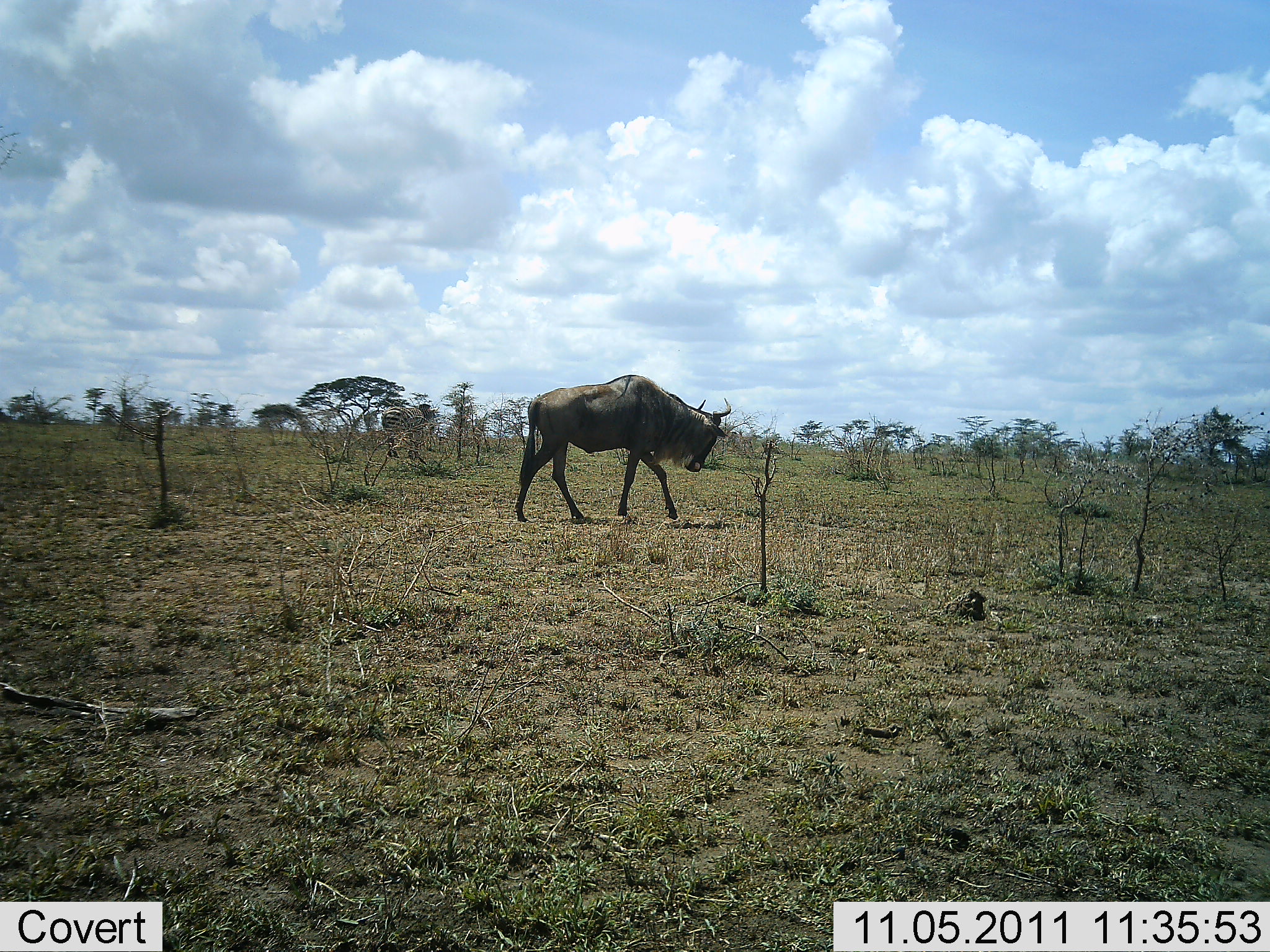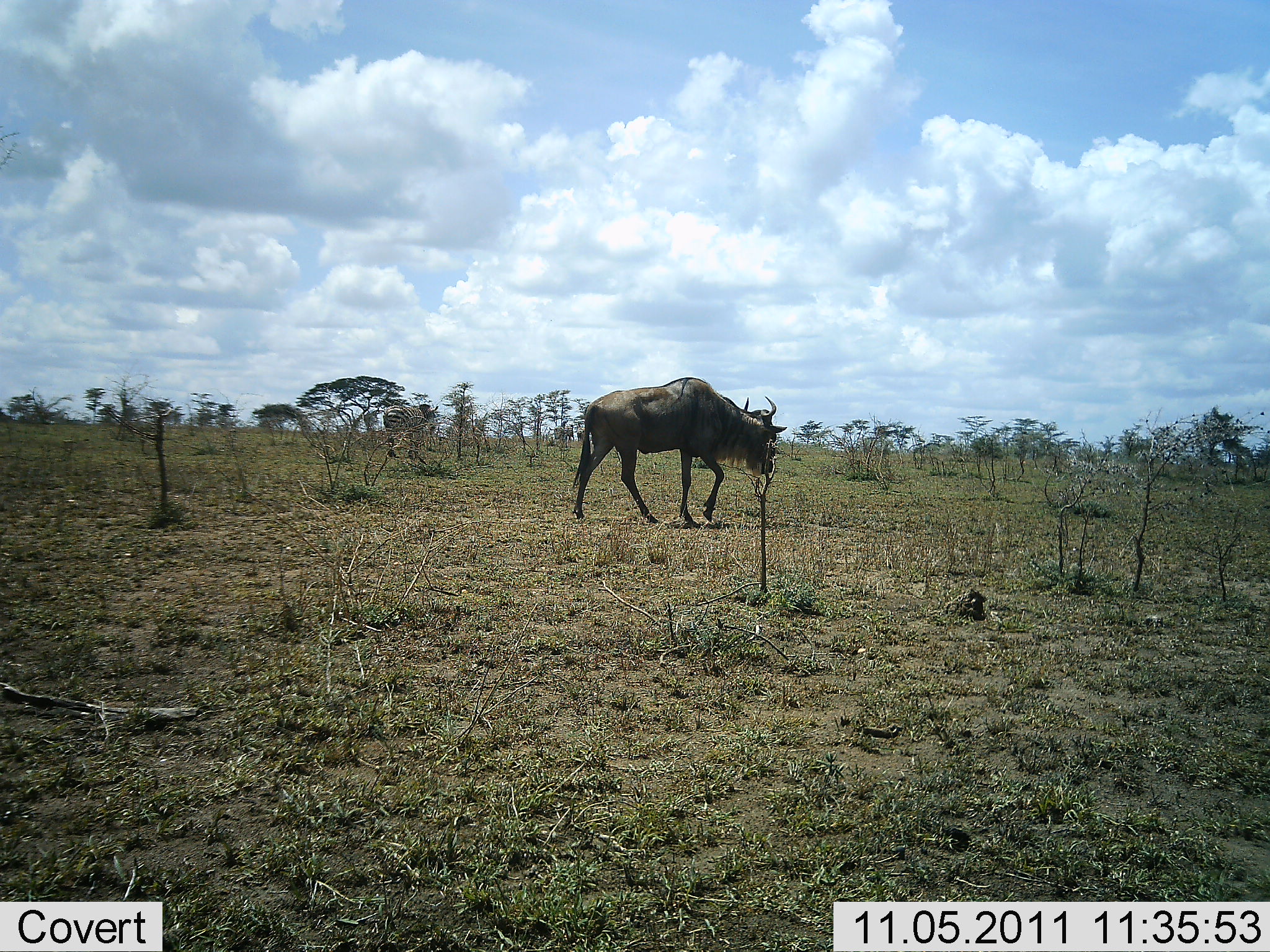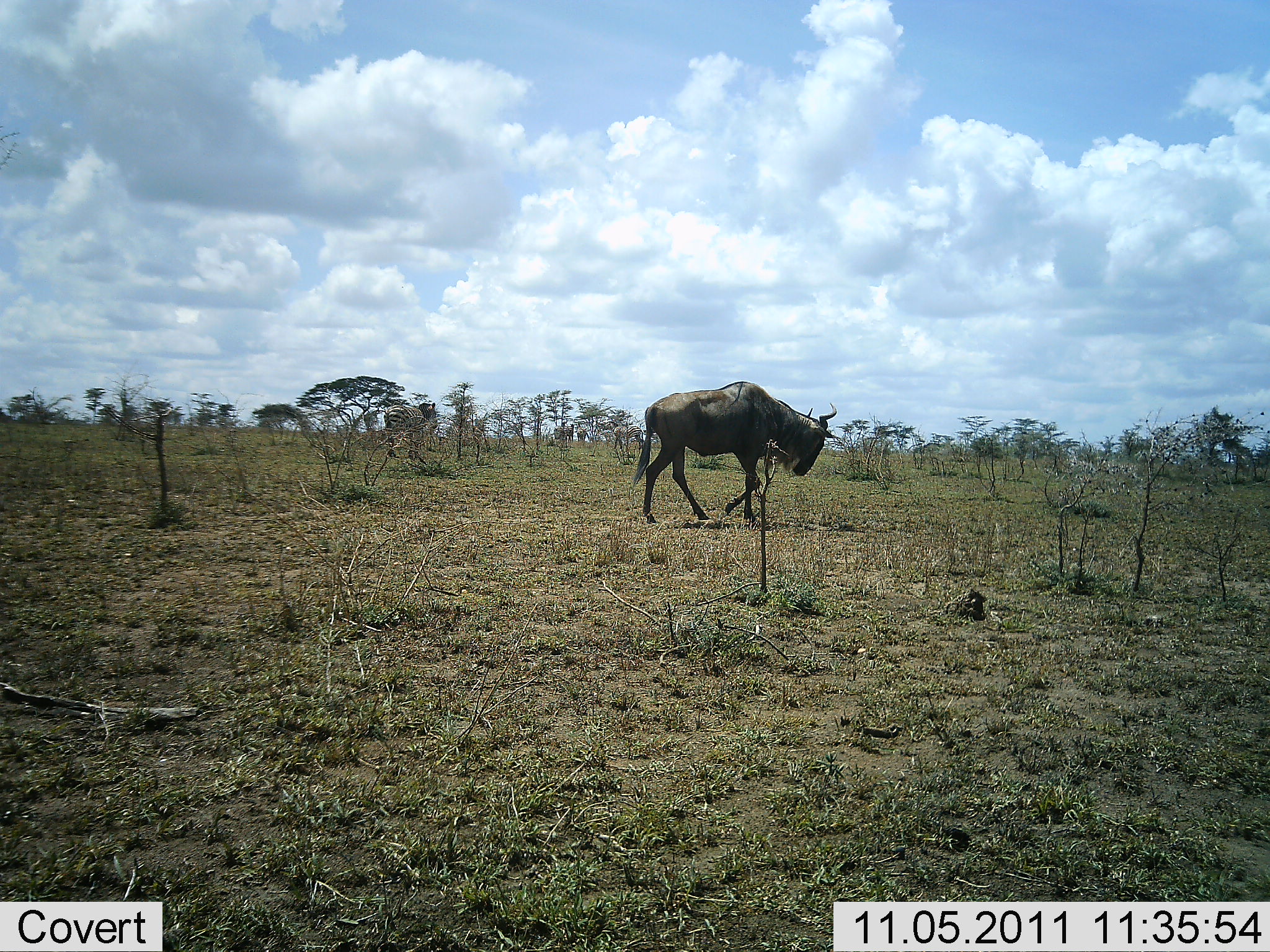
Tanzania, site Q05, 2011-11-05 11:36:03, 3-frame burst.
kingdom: Animalia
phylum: Chordata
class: Mammalia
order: Artiodactyla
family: Bovidae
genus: Connochaetes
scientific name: Connochaetes taurinus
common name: blue wildebeest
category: wildebeest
Wildebeest (blue wildebeest) (Connochaetes taurinus), count 1. Behavior (volunteer vote fractions): standing 13%, resting 0%, moving 100%, interacting 0%. Young present (vote fraction): 0%. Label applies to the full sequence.